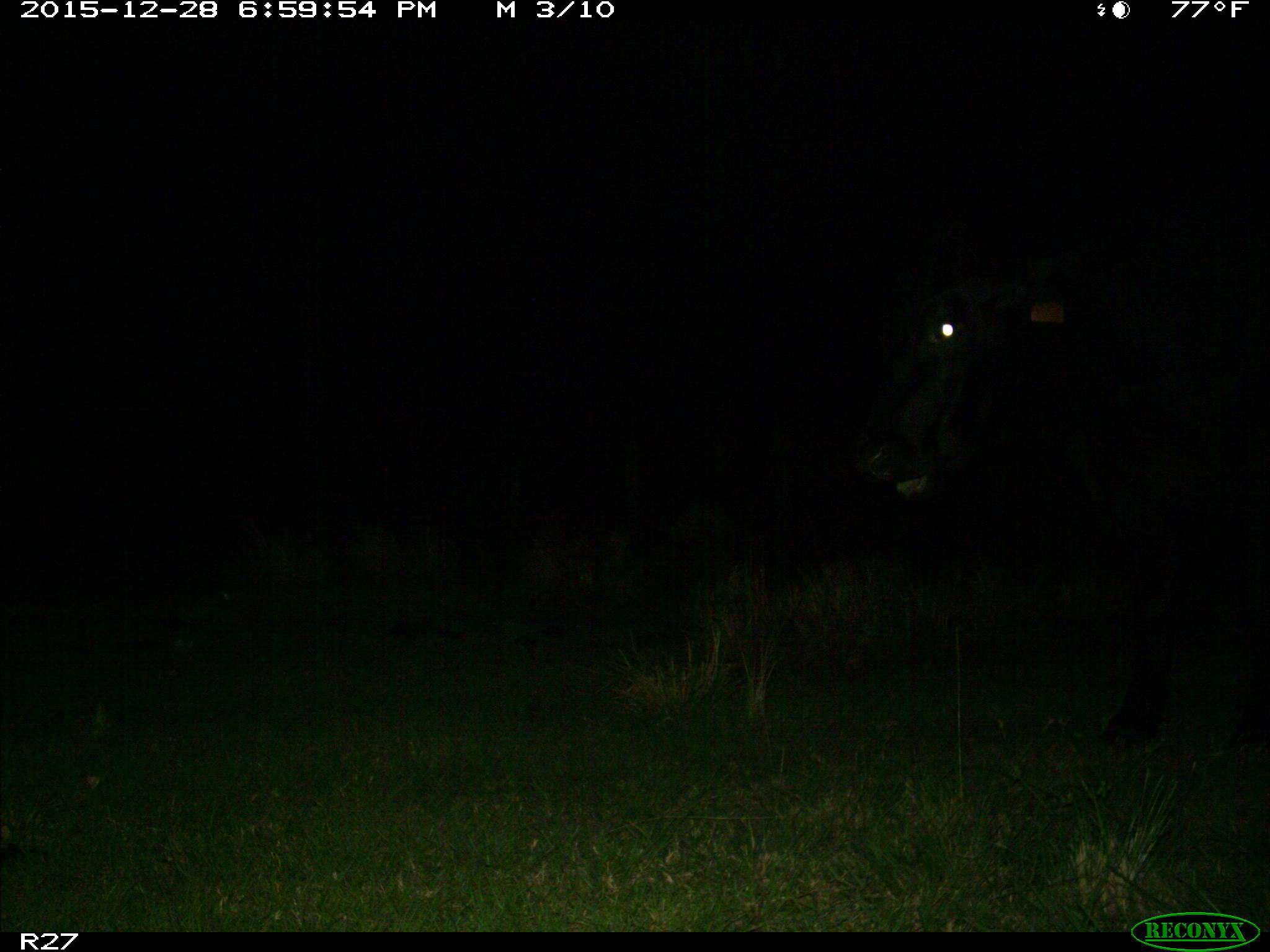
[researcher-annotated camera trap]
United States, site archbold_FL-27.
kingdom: Animalia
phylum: Chordata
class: Mammalia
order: Artiodactyla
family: Bovidae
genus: Bos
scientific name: Bos taurus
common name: domestic cow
Bos taurus (domestic cow).